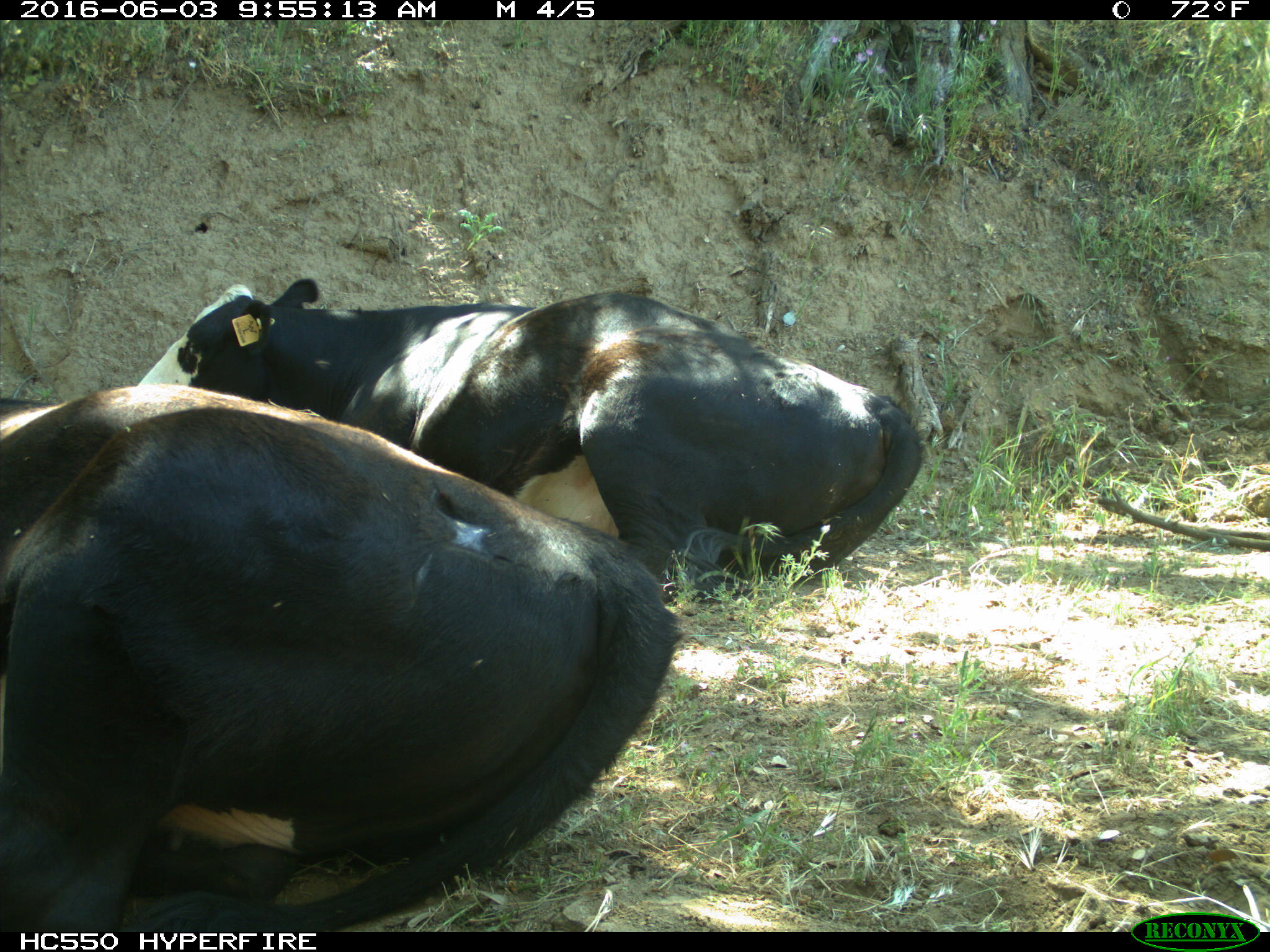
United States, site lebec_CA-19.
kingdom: Animalia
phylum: Chordata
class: Mammalia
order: Artiodactyla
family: Bovidae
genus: Bos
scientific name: Bos taurus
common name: domestic cow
Bos taurus (domestic cow).